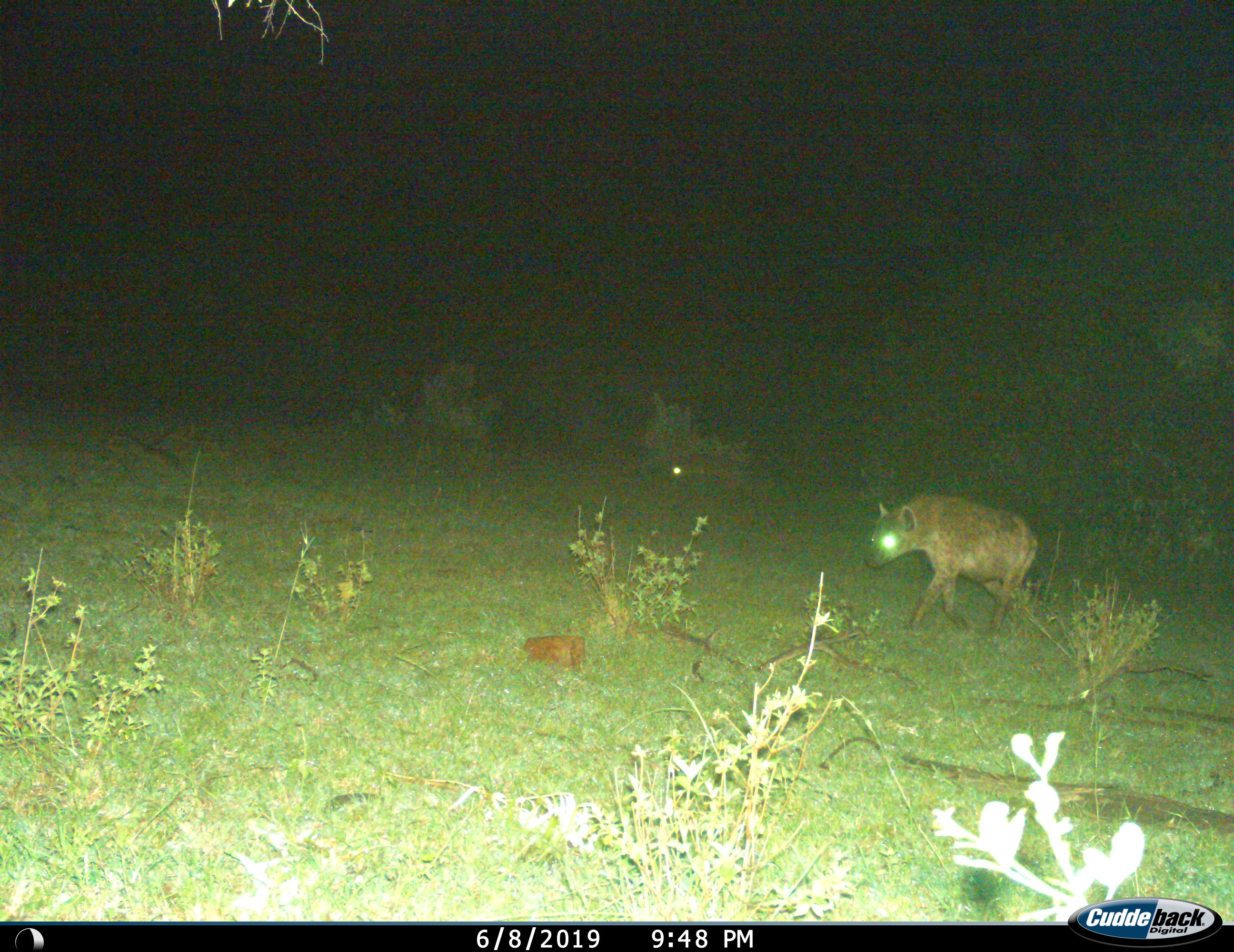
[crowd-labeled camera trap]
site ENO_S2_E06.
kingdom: Animalia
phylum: Chordata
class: Mammalia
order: Carnivora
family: Hyaenidae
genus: Crocuta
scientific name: Crocuta crocuta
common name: spotted hyena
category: hyenaspotted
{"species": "hyenaspotted (spotted hyena) (Crocuta crocuta)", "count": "2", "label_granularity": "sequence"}